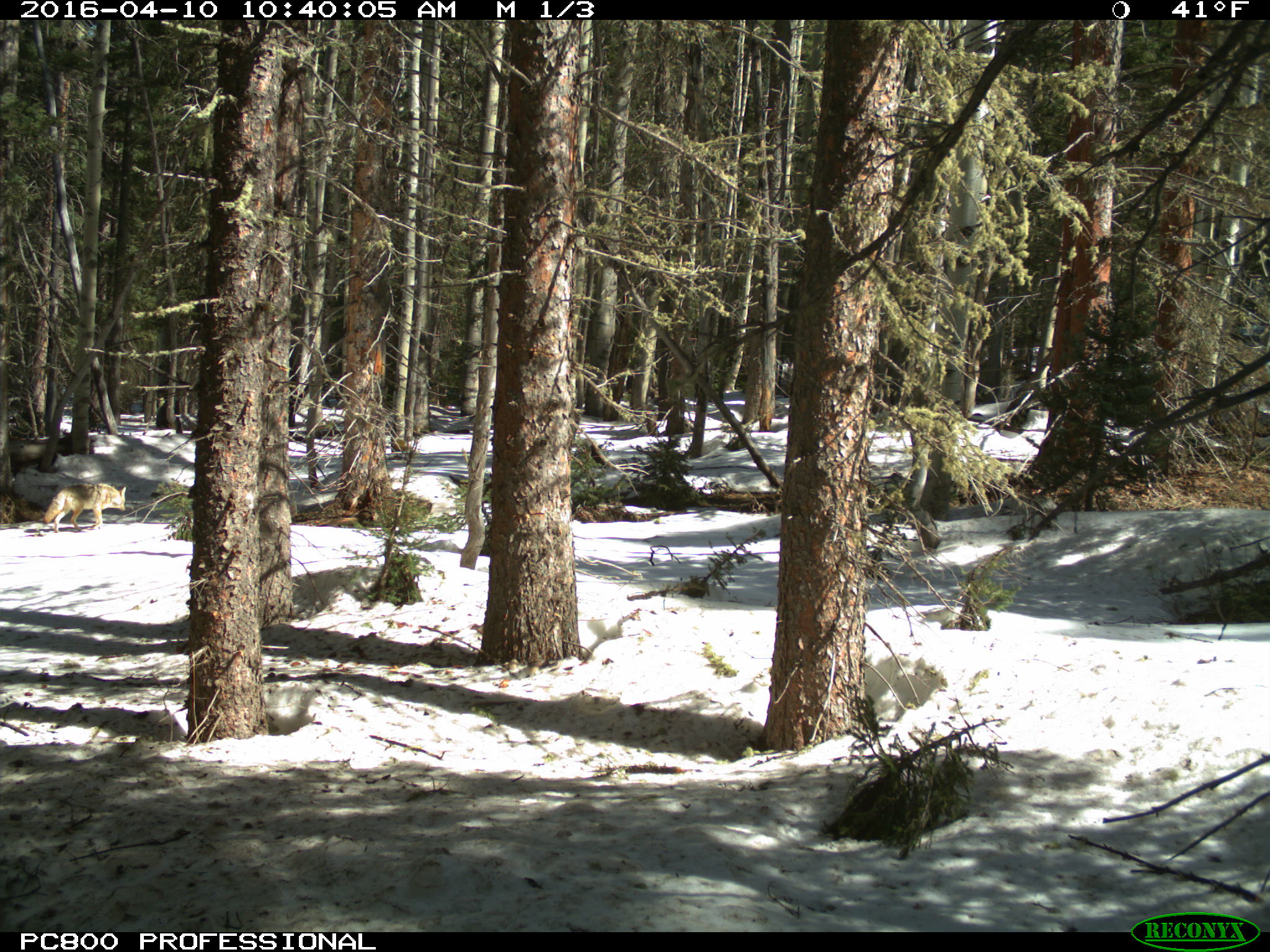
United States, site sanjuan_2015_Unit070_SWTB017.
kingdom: Animalia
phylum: Chordata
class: Mammalia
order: Carnivora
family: Canidae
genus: Canis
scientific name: Canis latrans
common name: coyote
Canis latrans (coyote).